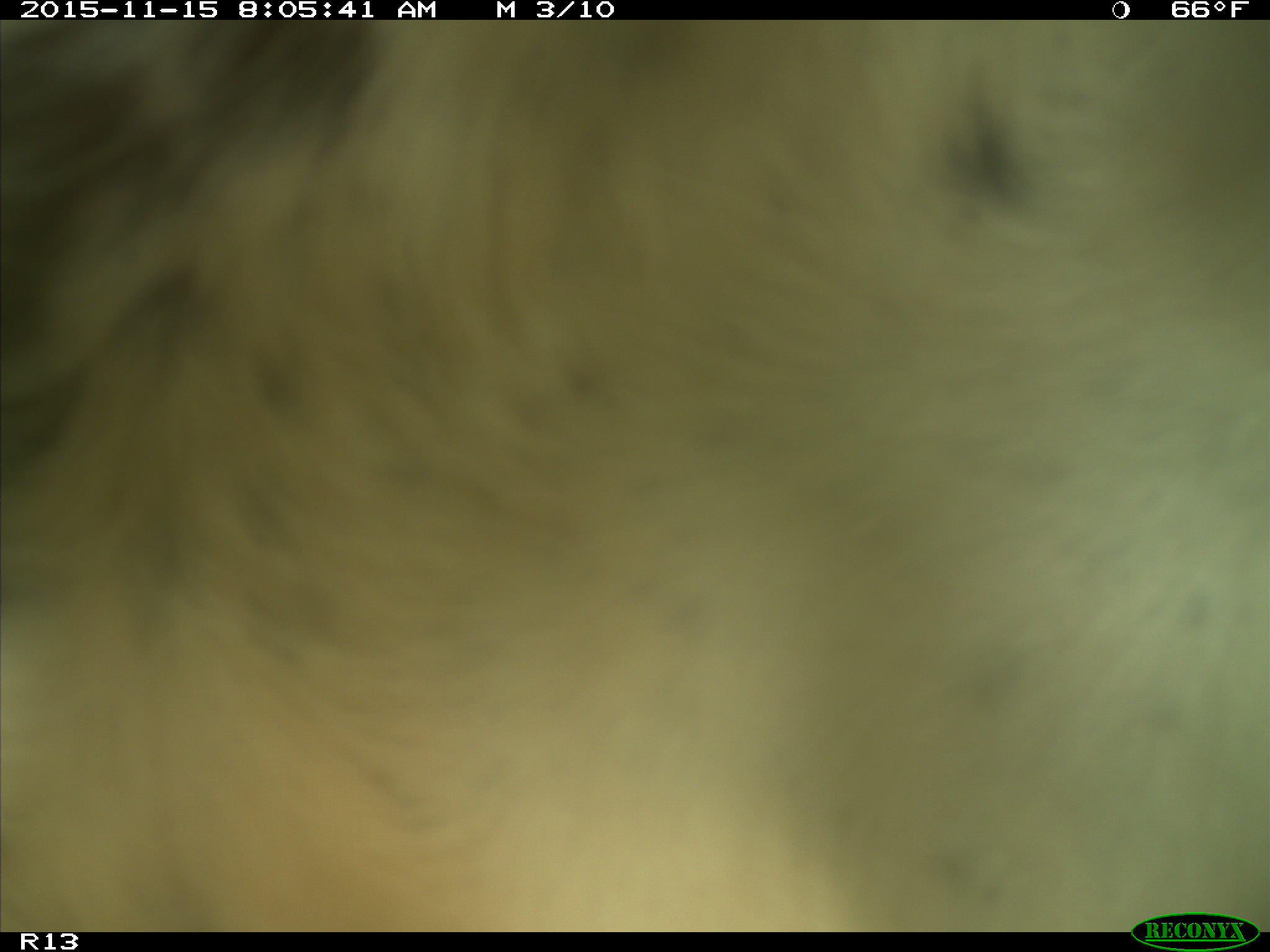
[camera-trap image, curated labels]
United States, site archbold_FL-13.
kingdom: Animalia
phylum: Chordata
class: Mammalia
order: Artiodactyla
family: Bovidae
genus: Bos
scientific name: Bos taurus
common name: domestic cow